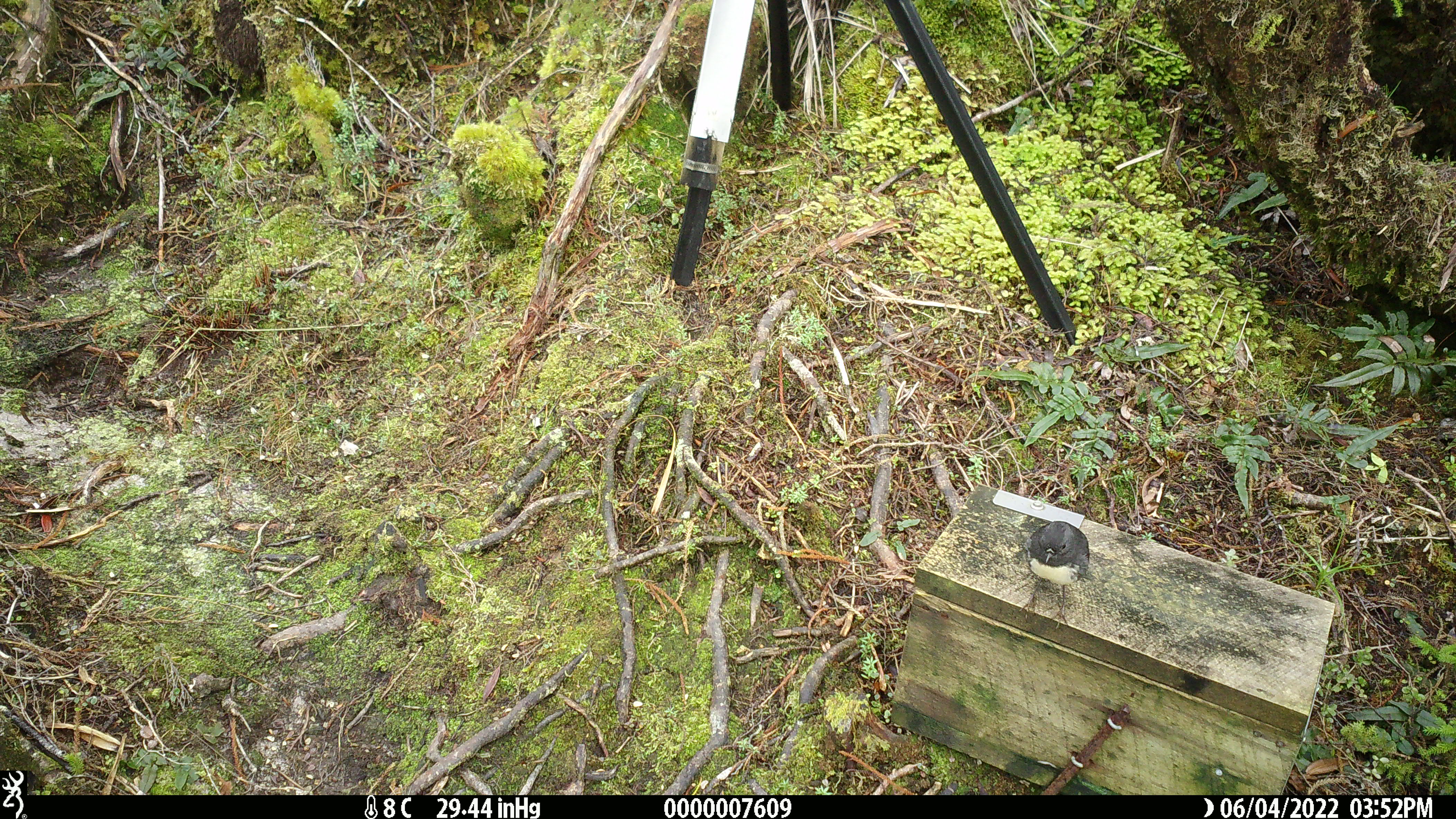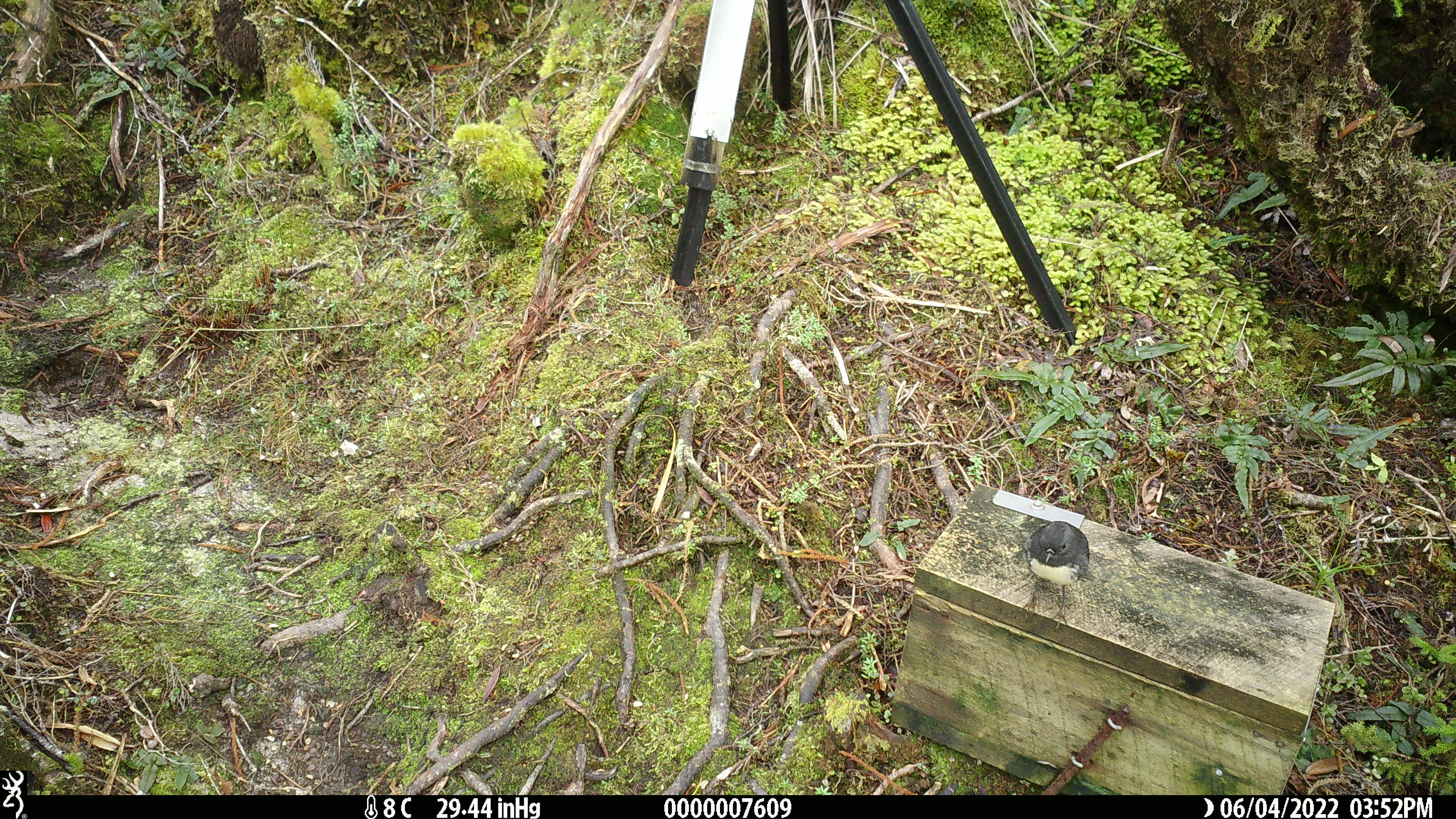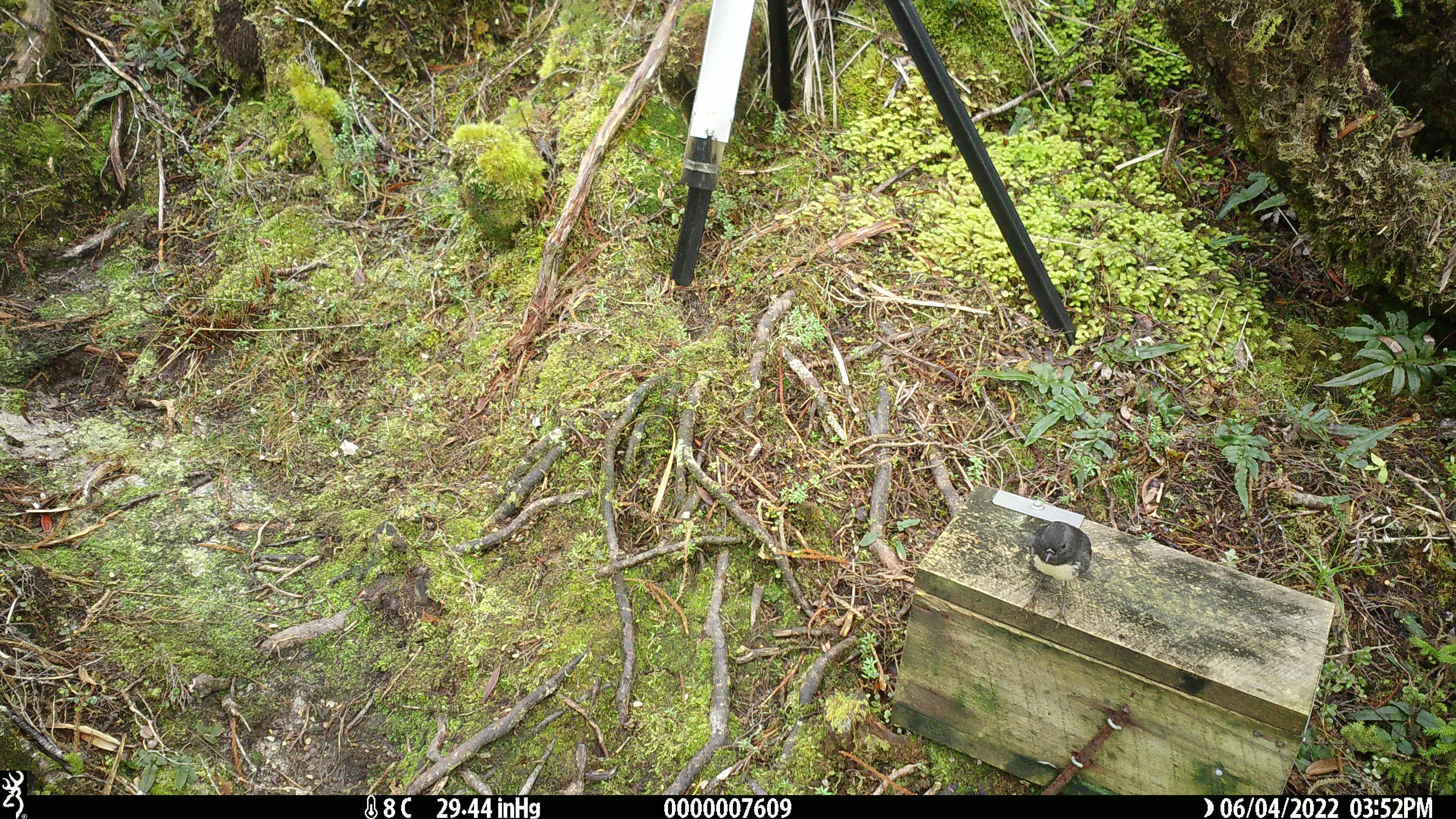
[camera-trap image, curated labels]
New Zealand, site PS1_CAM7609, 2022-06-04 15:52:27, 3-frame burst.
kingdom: Animalia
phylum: Chordata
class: Aves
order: Passeriformes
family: Petroicidae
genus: Petroica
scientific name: Petroica australis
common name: new zealand robin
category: robin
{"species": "robin (new zealand robin) (Petroica australis)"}